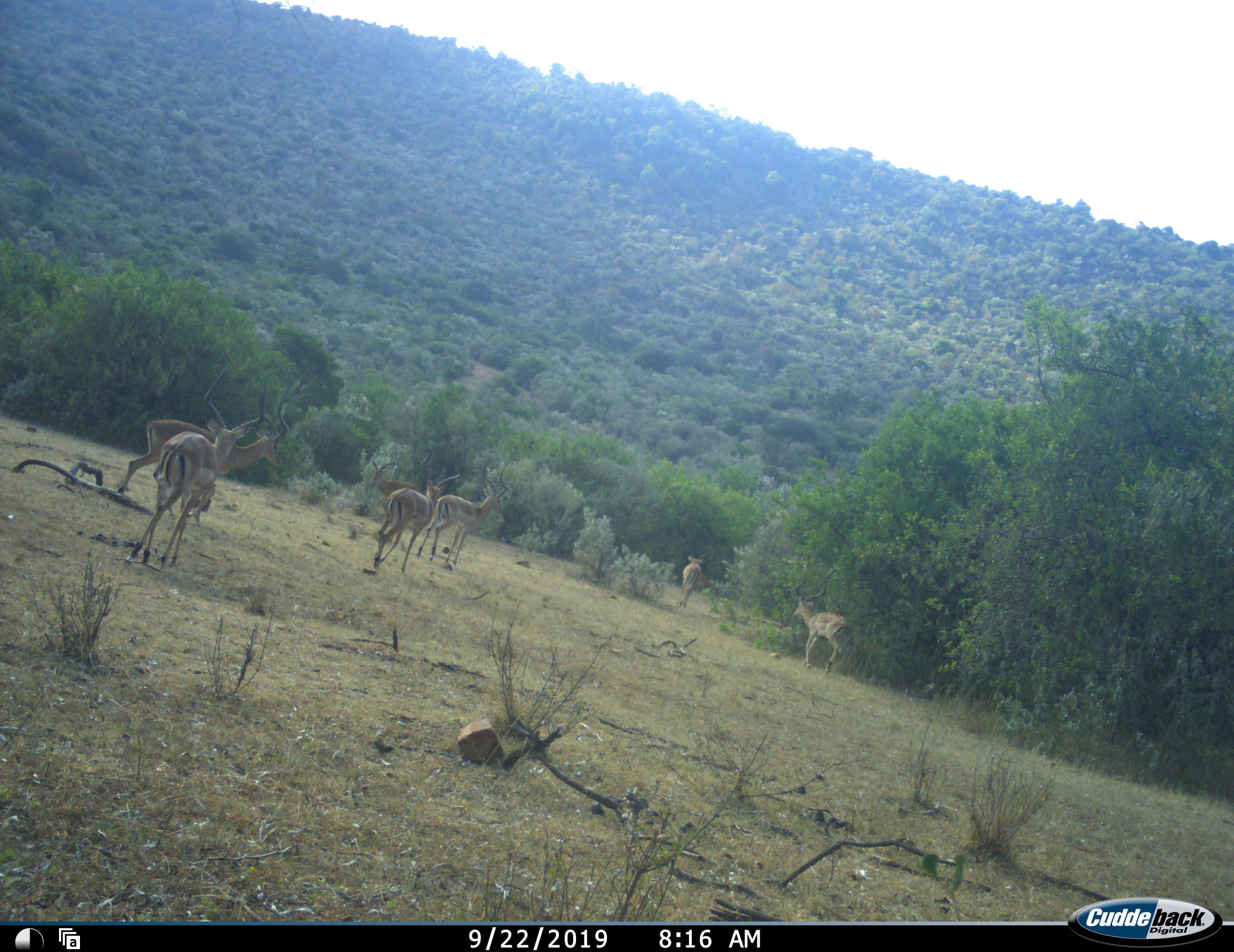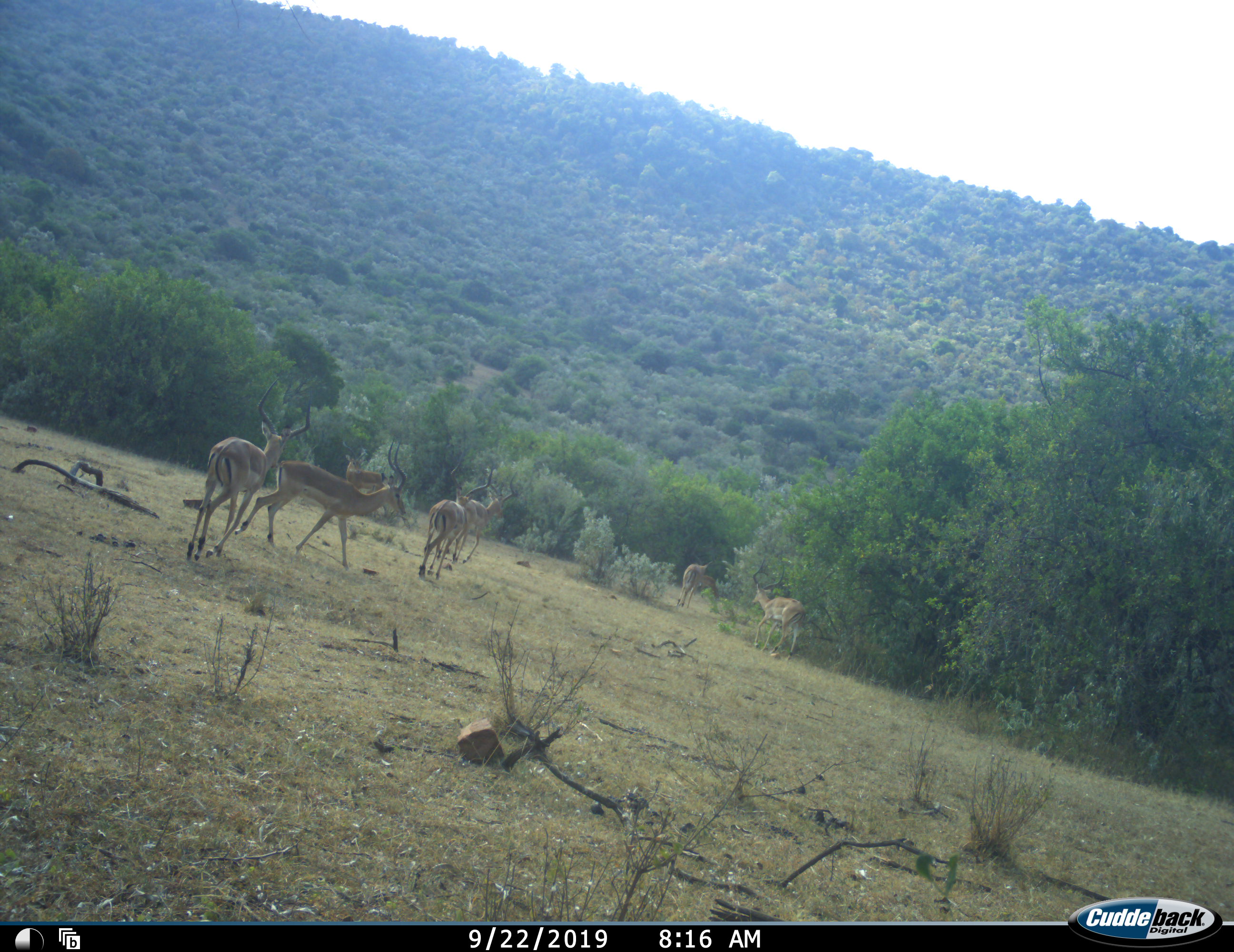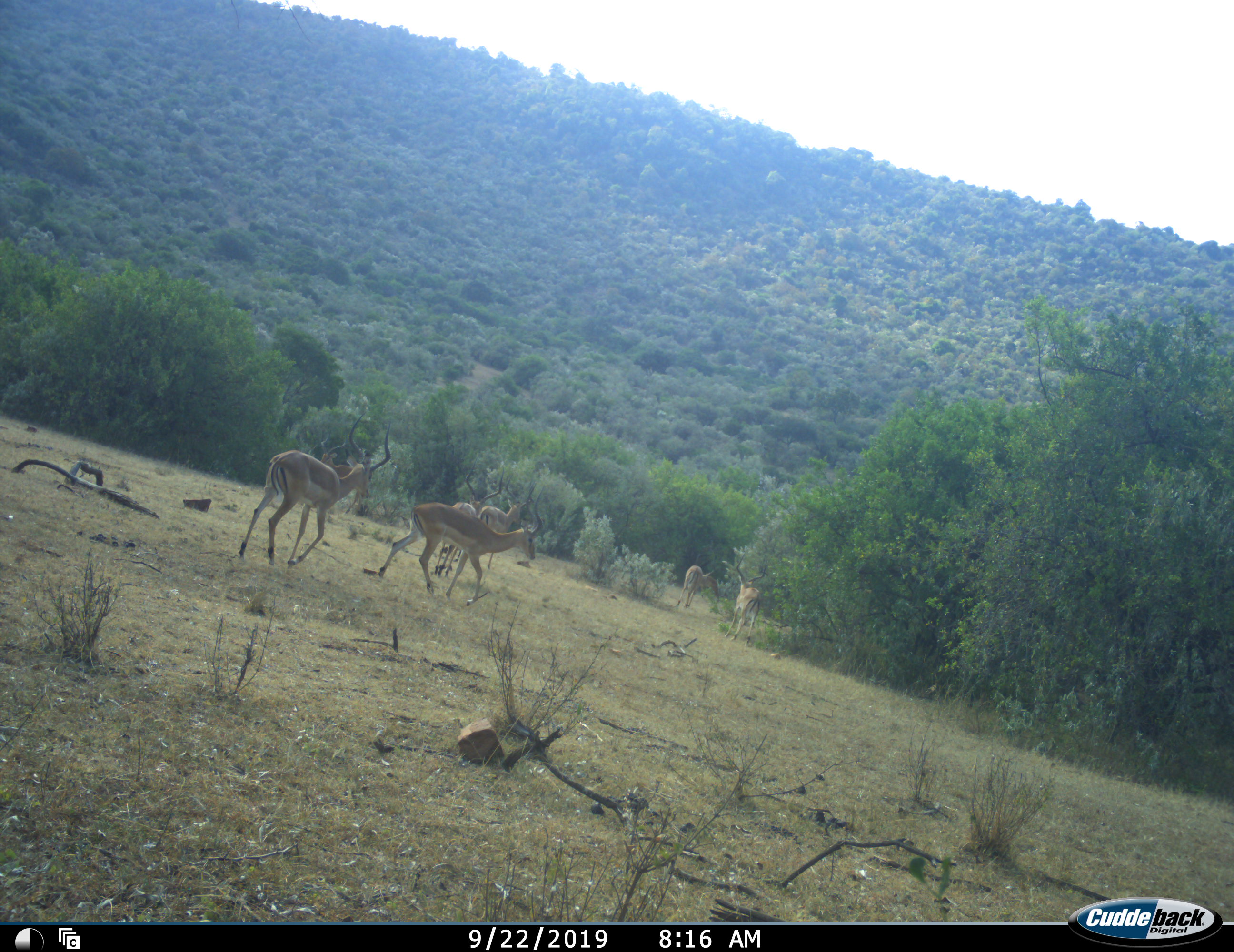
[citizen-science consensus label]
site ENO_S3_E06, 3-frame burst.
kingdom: Animalia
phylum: Chordata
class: Mammalia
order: Artiodactyla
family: Bovidae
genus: Aepyceros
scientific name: Aepyceros melampus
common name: impala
Impala (Aepyceros melampus), count 8. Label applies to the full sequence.